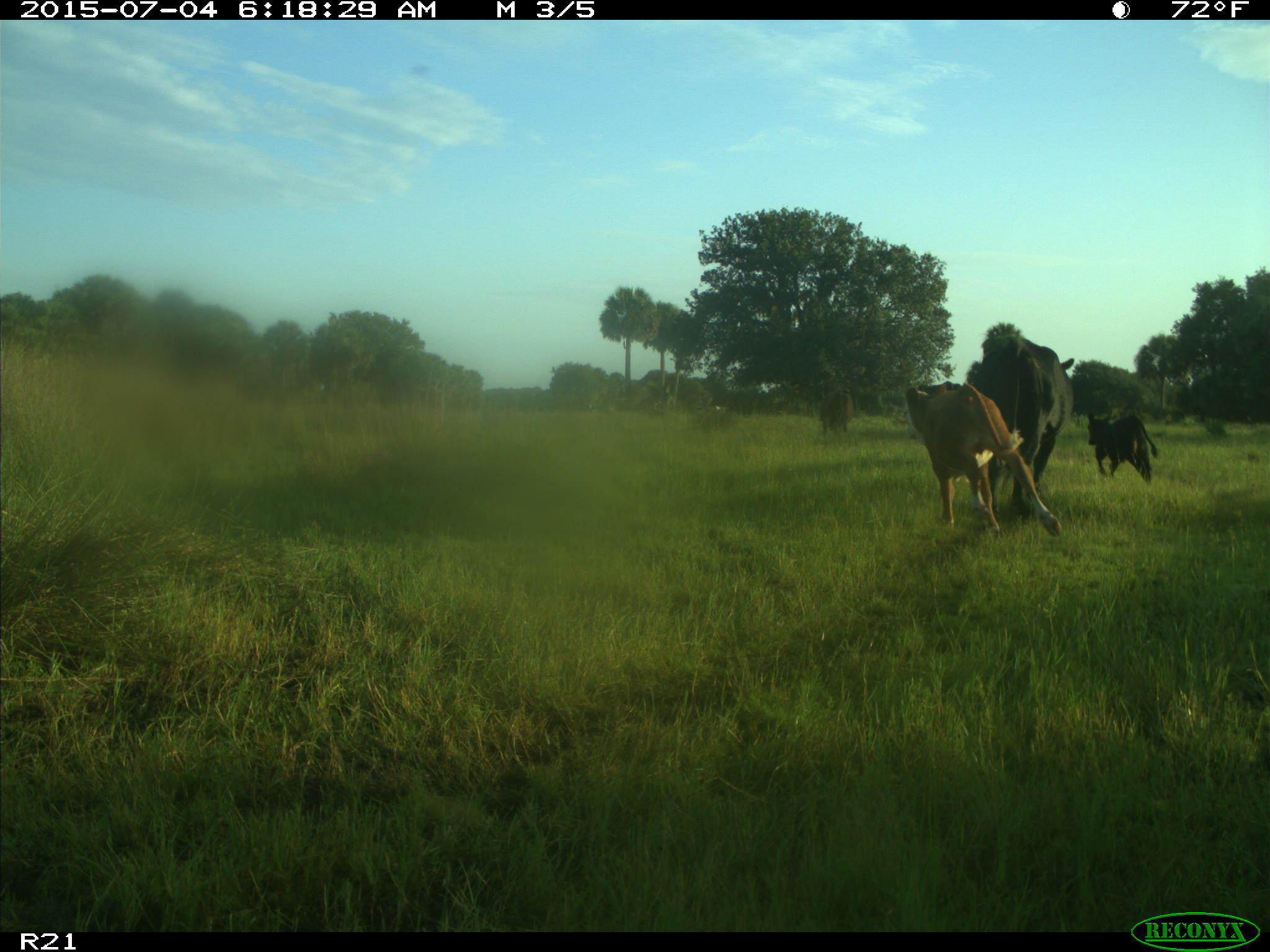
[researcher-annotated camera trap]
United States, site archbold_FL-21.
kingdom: Animalia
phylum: Chordata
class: Mammalia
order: Artiodactyla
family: Bovidae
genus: Bos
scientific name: Bos taurus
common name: domestic cow